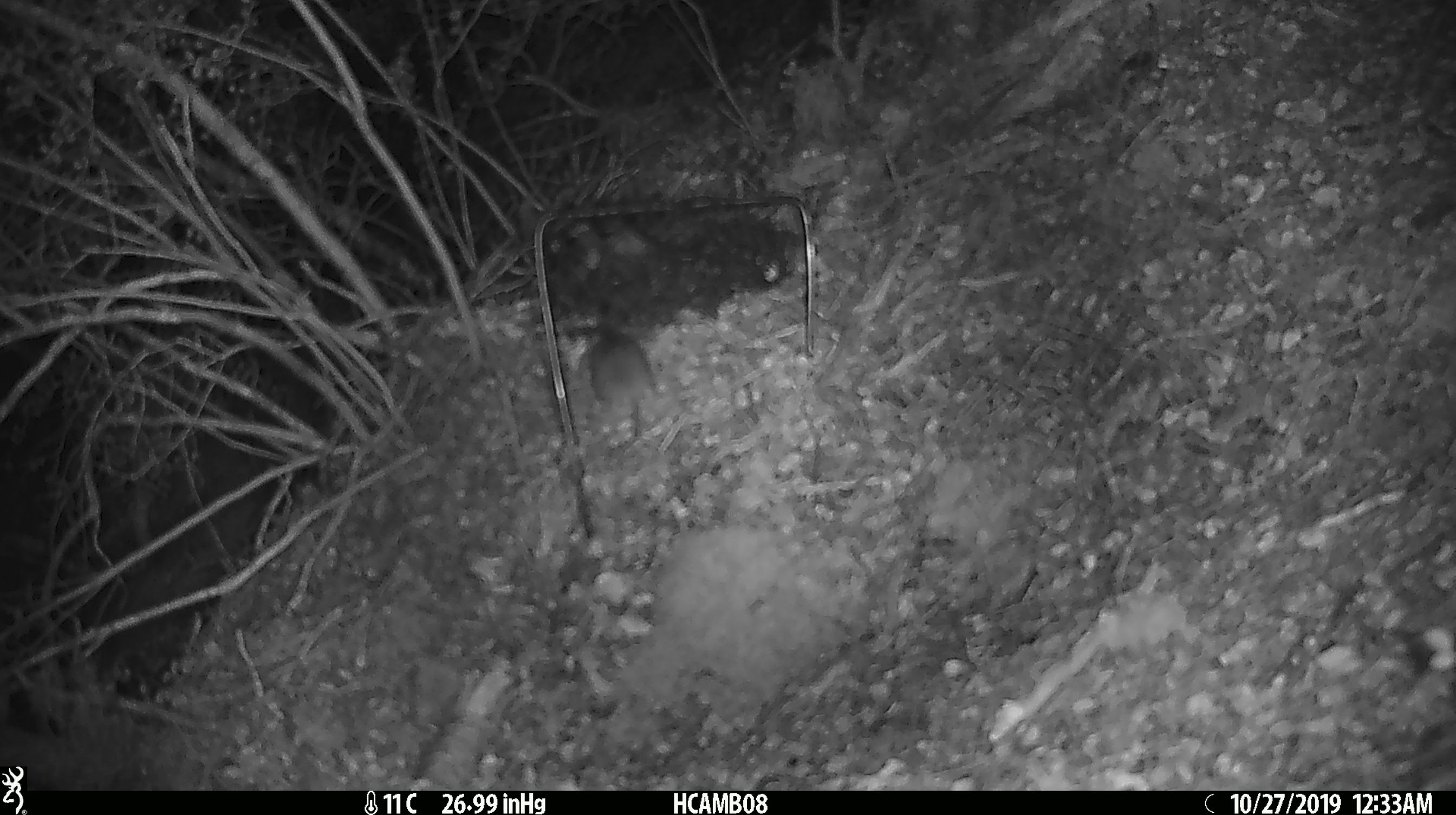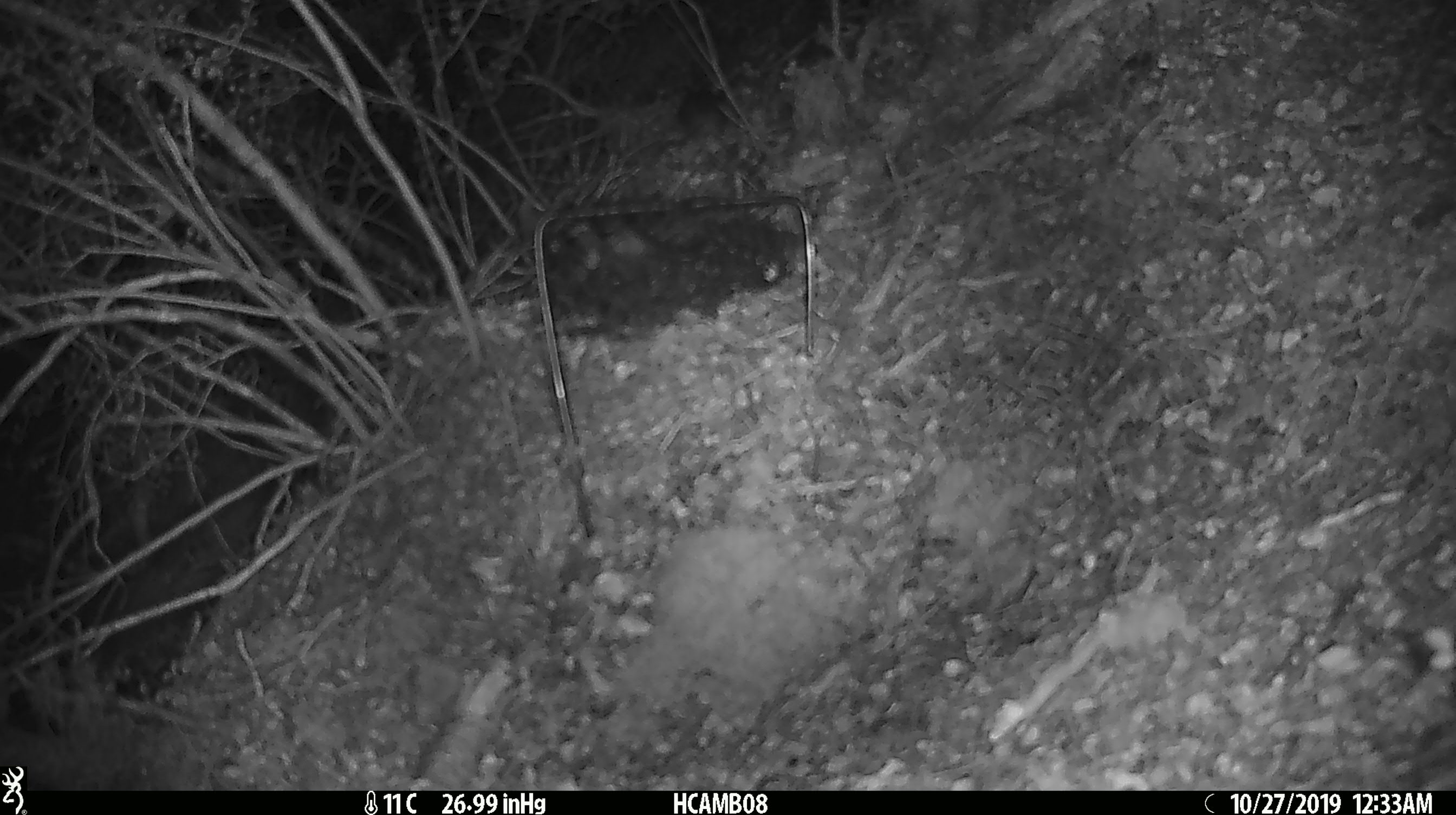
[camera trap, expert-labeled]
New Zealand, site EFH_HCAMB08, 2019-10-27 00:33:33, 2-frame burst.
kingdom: Animalia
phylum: Chordata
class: Mammalia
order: Rodentia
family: Muridae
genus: Mus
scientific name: Mus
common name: mouse